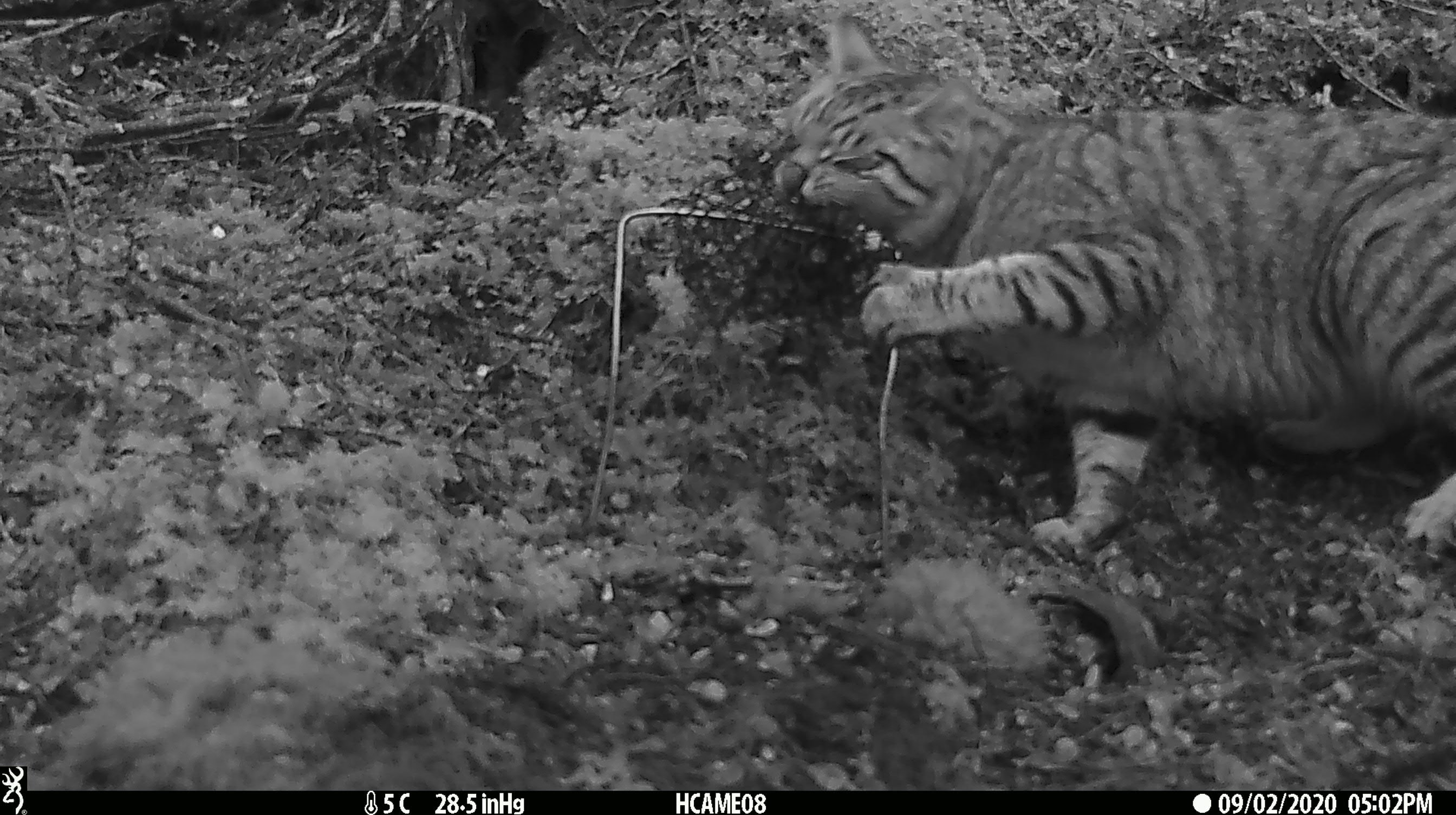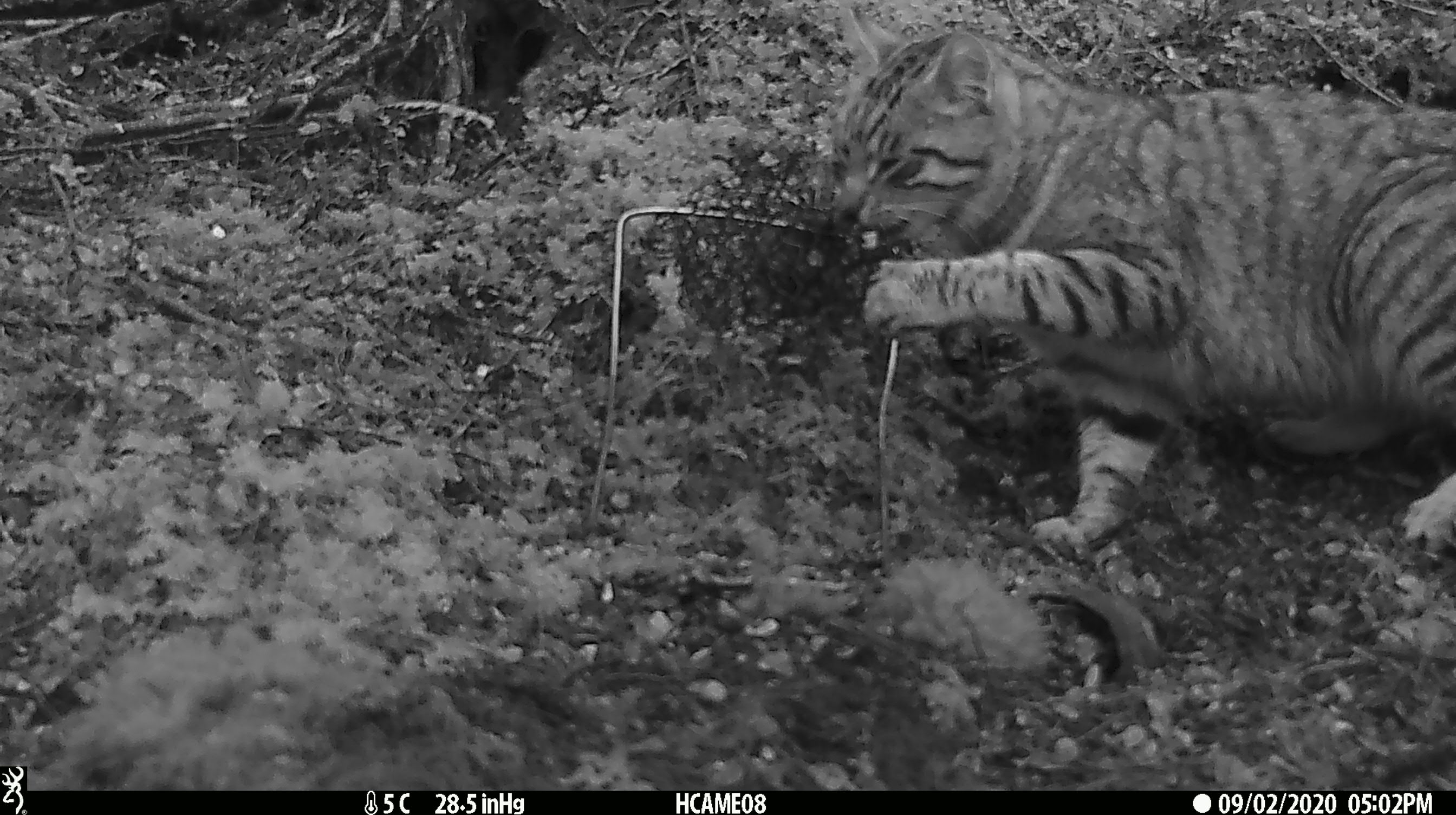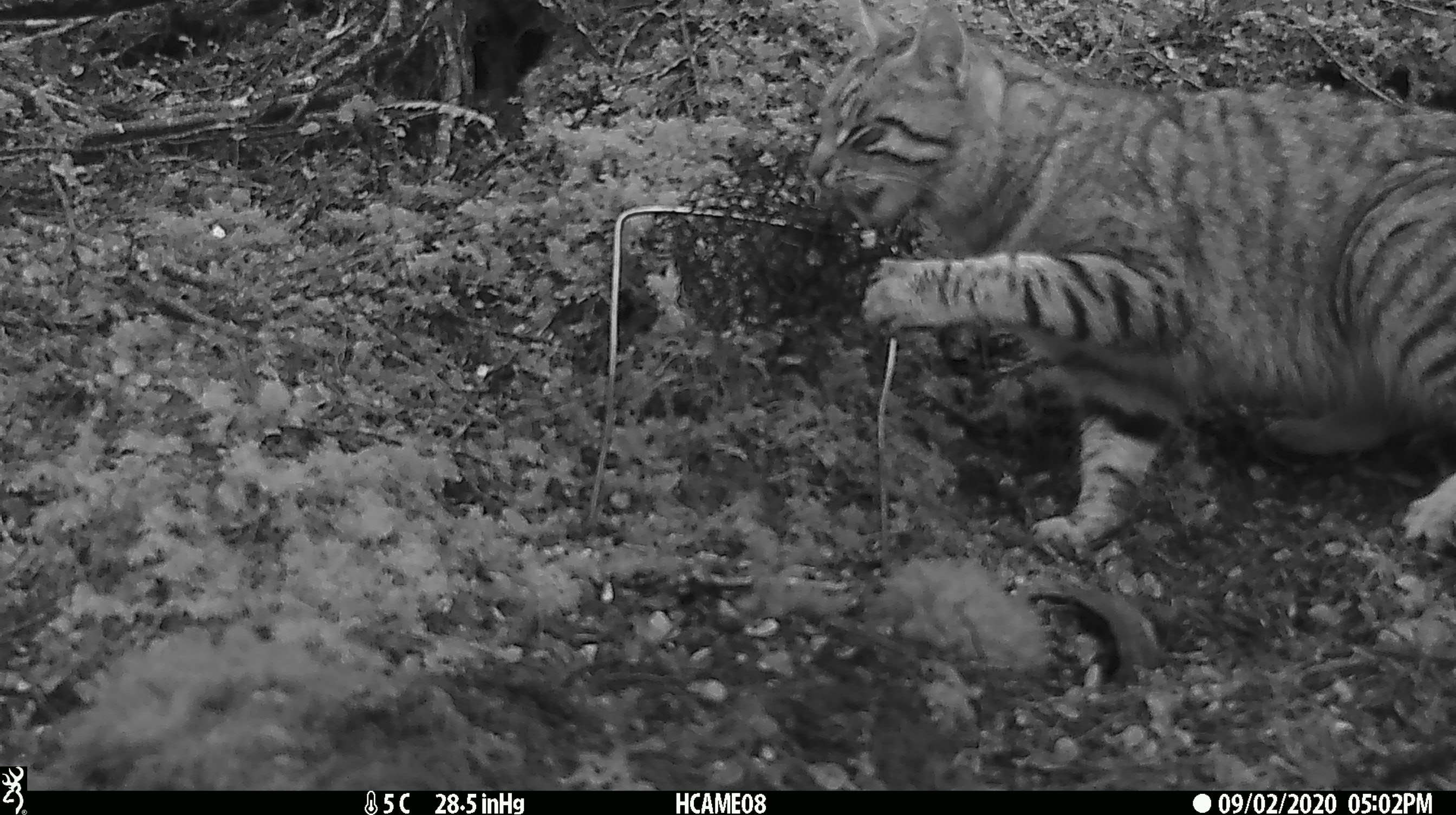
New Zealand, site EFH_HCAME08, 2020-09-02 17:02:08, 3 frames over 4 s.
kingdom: Animalia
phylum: Chordata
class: Mammalia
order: Carnivora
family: Felidae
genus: Felis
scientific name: Felis catus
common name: domestic cat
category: cat